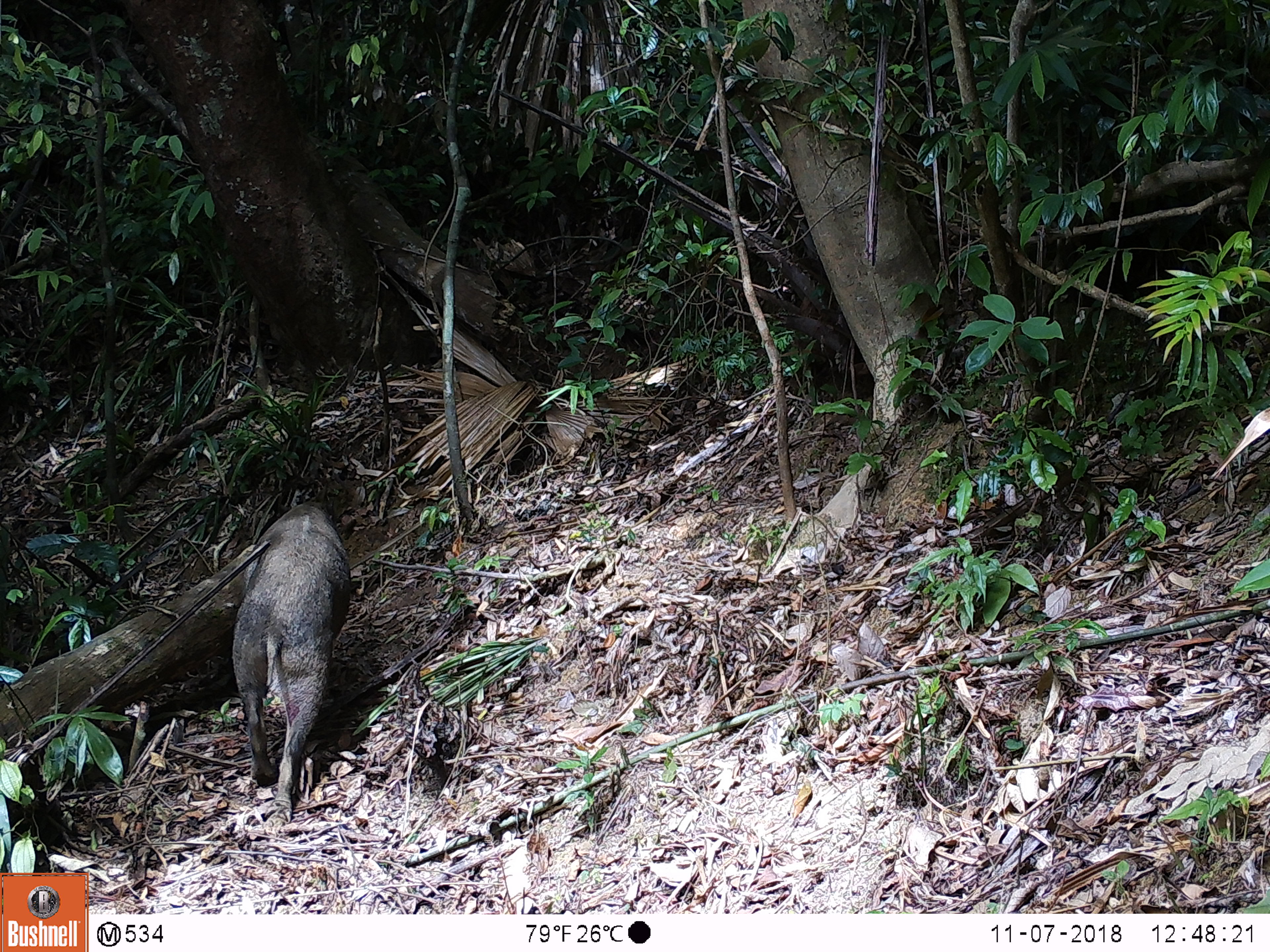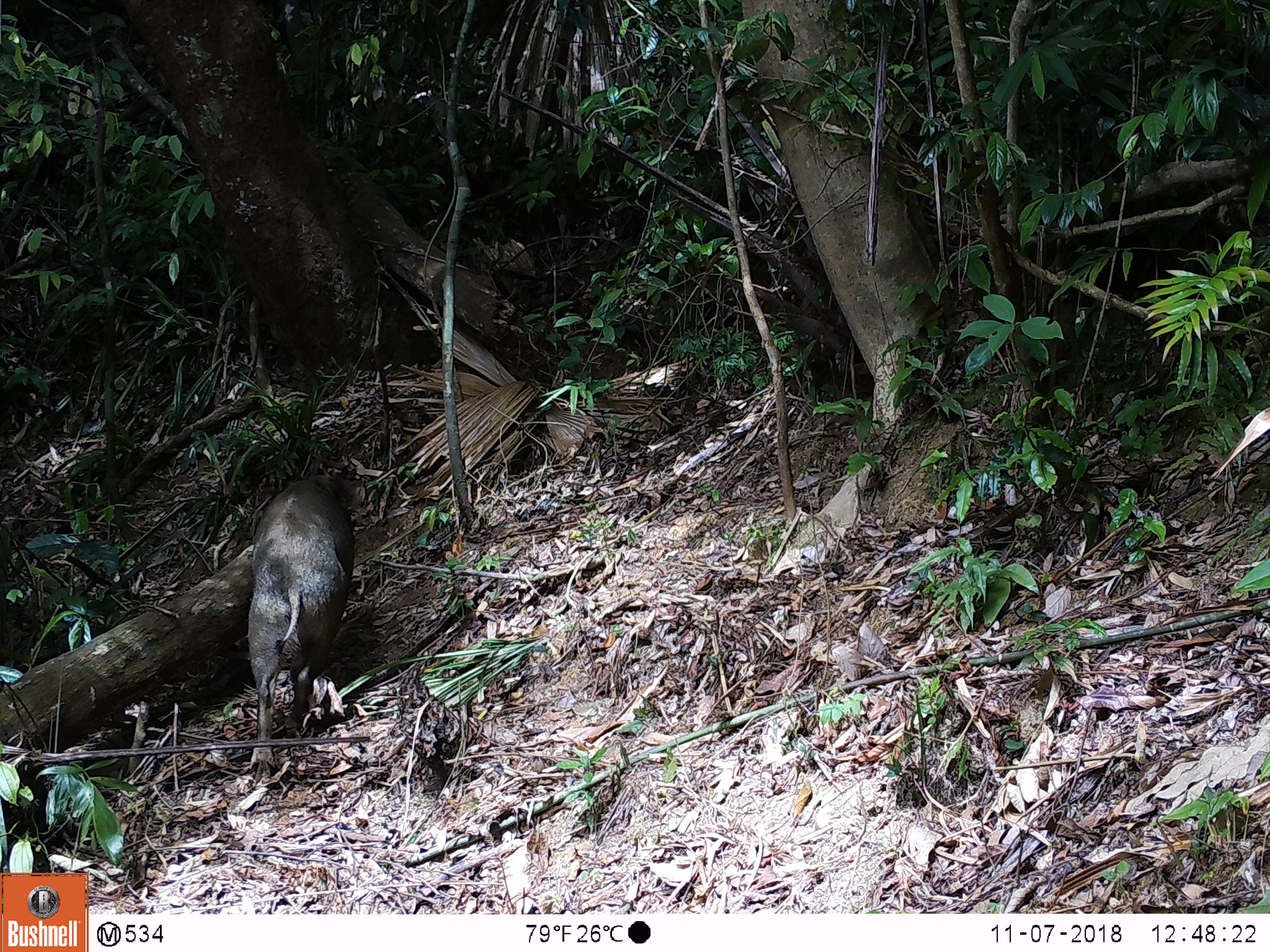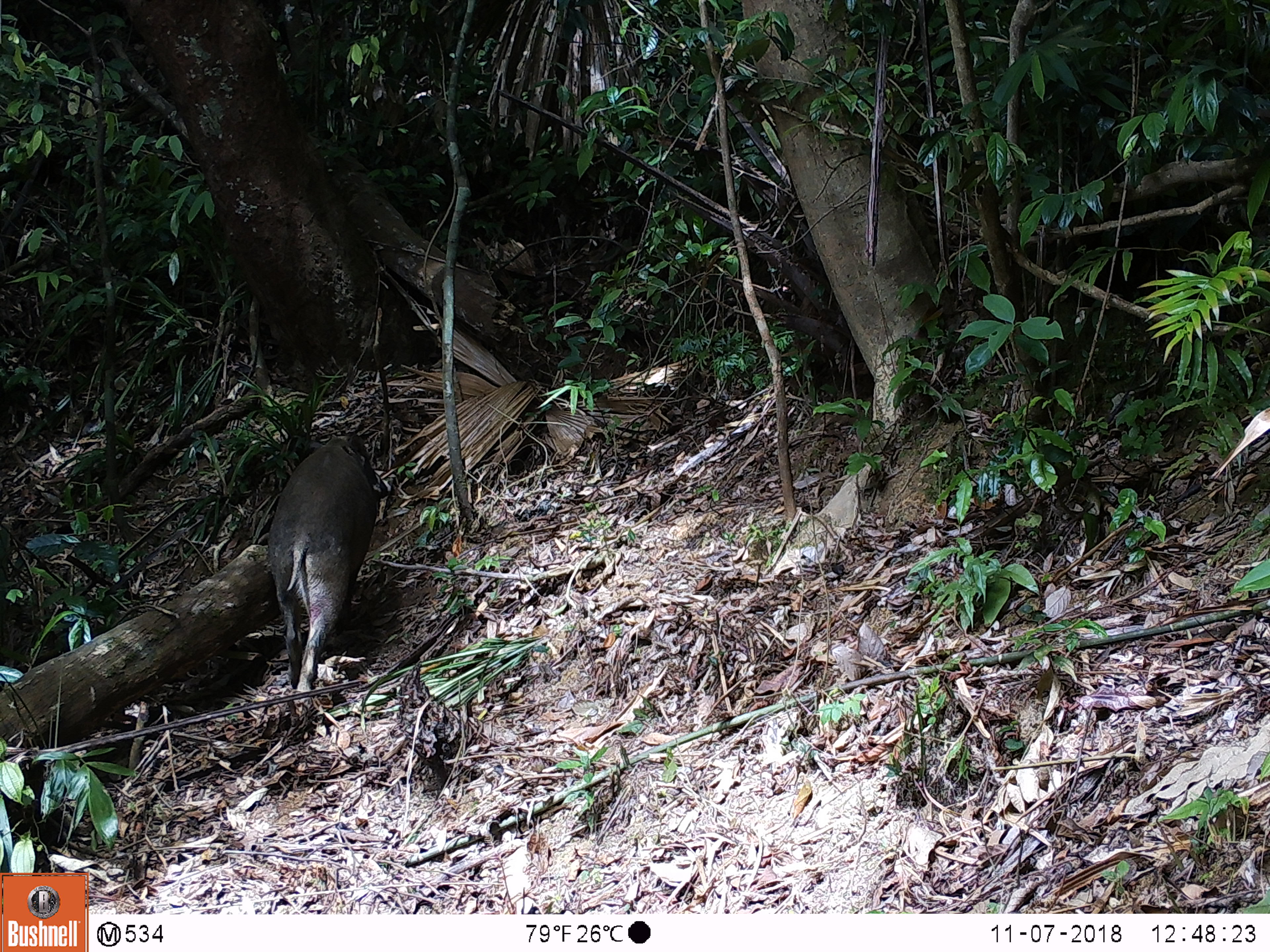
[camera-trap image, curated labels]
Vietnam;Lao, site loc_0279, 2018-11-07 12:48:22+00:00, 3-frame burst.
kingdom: Animalia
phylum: Chordata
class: Mammalia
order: Artiodactyla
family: Suidae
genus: Sus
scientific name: Sus scrofa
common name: eurasian wild pig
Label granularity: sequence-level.